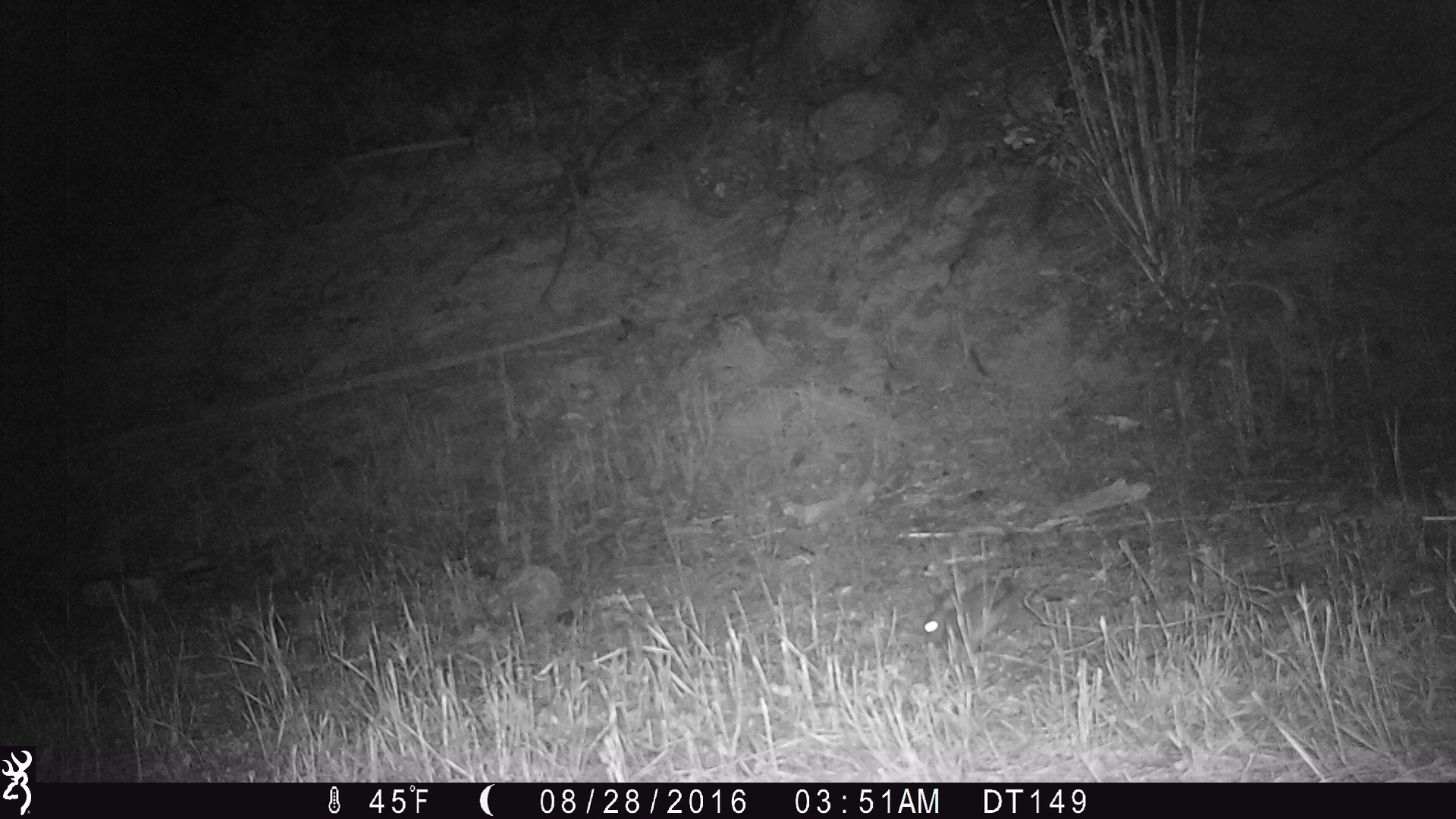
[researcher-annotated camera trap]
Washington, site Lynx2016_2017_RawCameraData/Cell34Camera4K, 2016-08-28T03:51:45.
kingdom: Animalia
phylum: Chordata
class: Mammalia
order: Lagomorpha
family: Leporidae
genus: Lepus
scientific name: Lepus americanus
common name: snowshoe hare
Lepus americanus (snowshoe hare). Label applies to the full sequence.